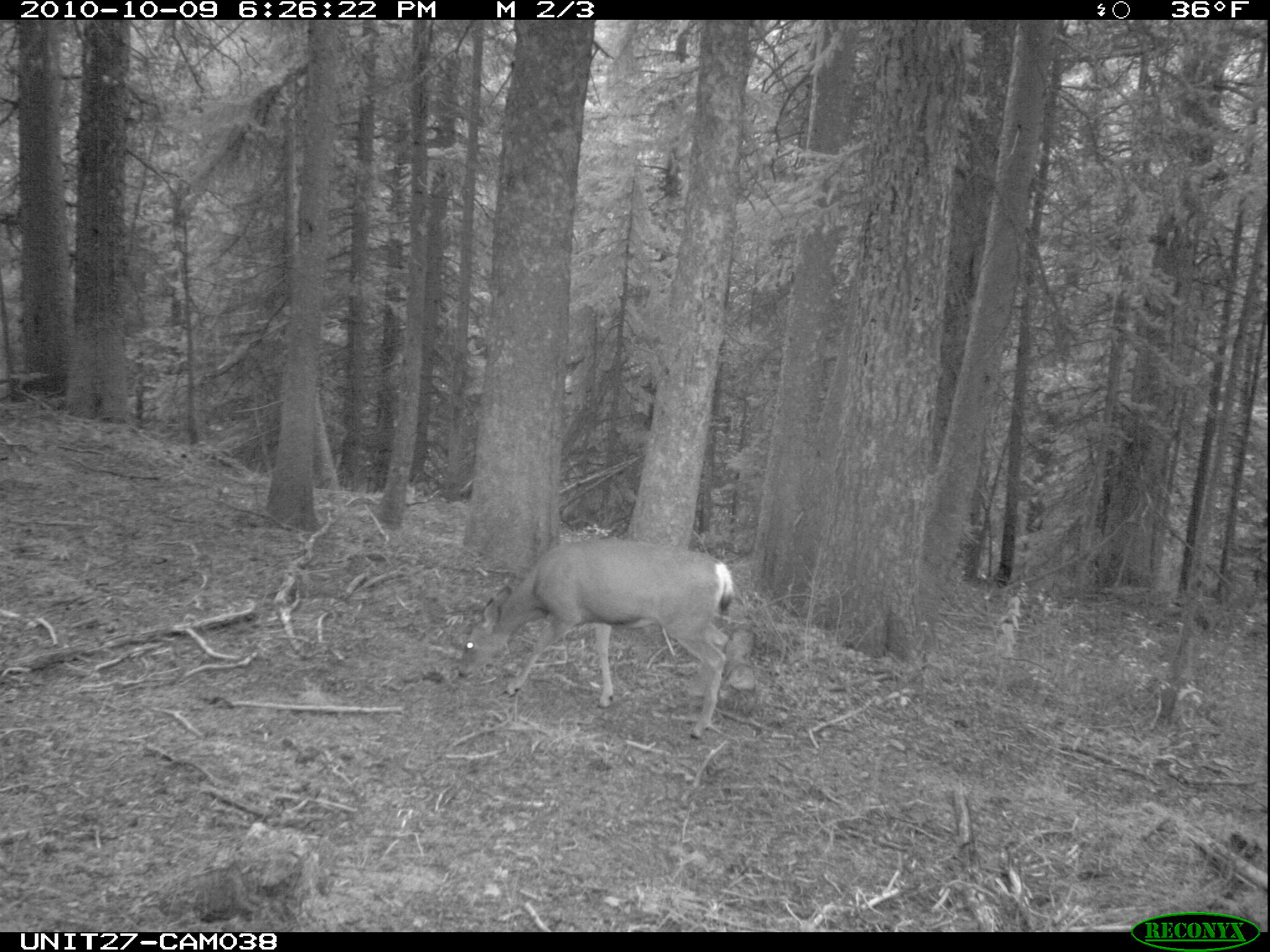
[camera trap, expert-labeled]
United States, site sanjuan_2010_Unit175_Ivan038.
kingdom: Animalia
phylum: Chordata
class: Mammalia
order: Artiodactyla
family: Cervidae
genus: Odocoileus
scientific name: Odocoileus hemionus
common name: mule deer